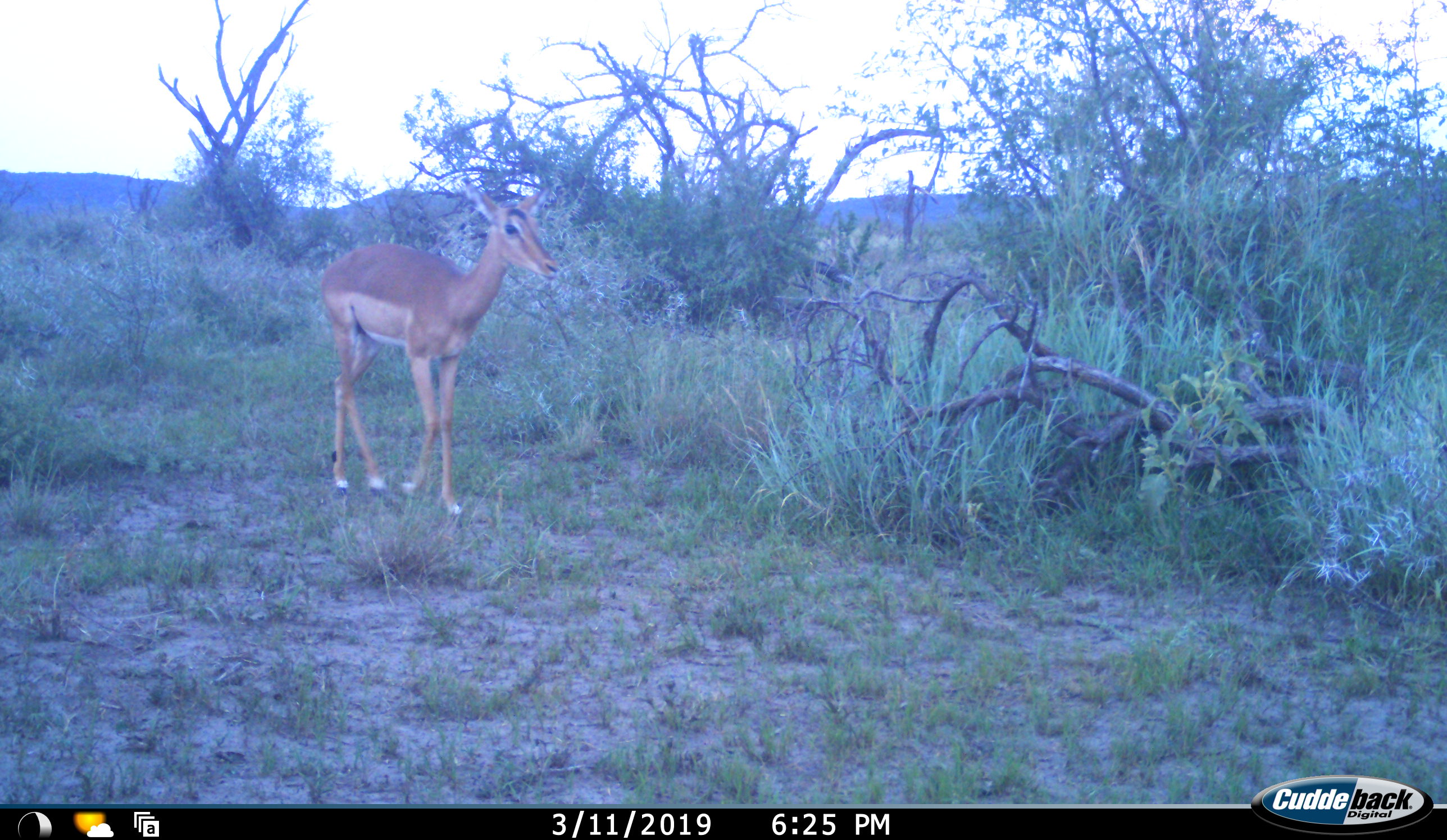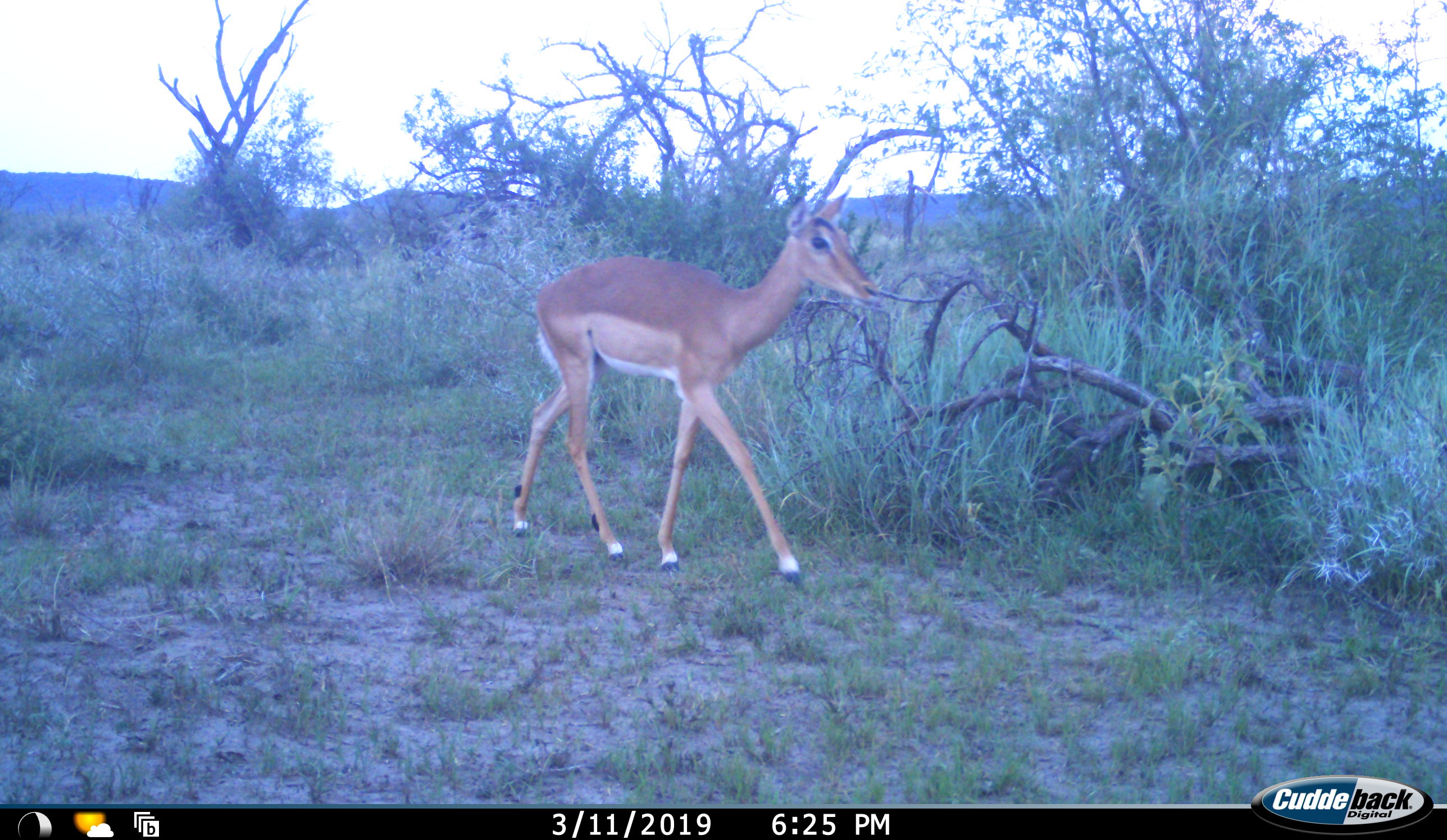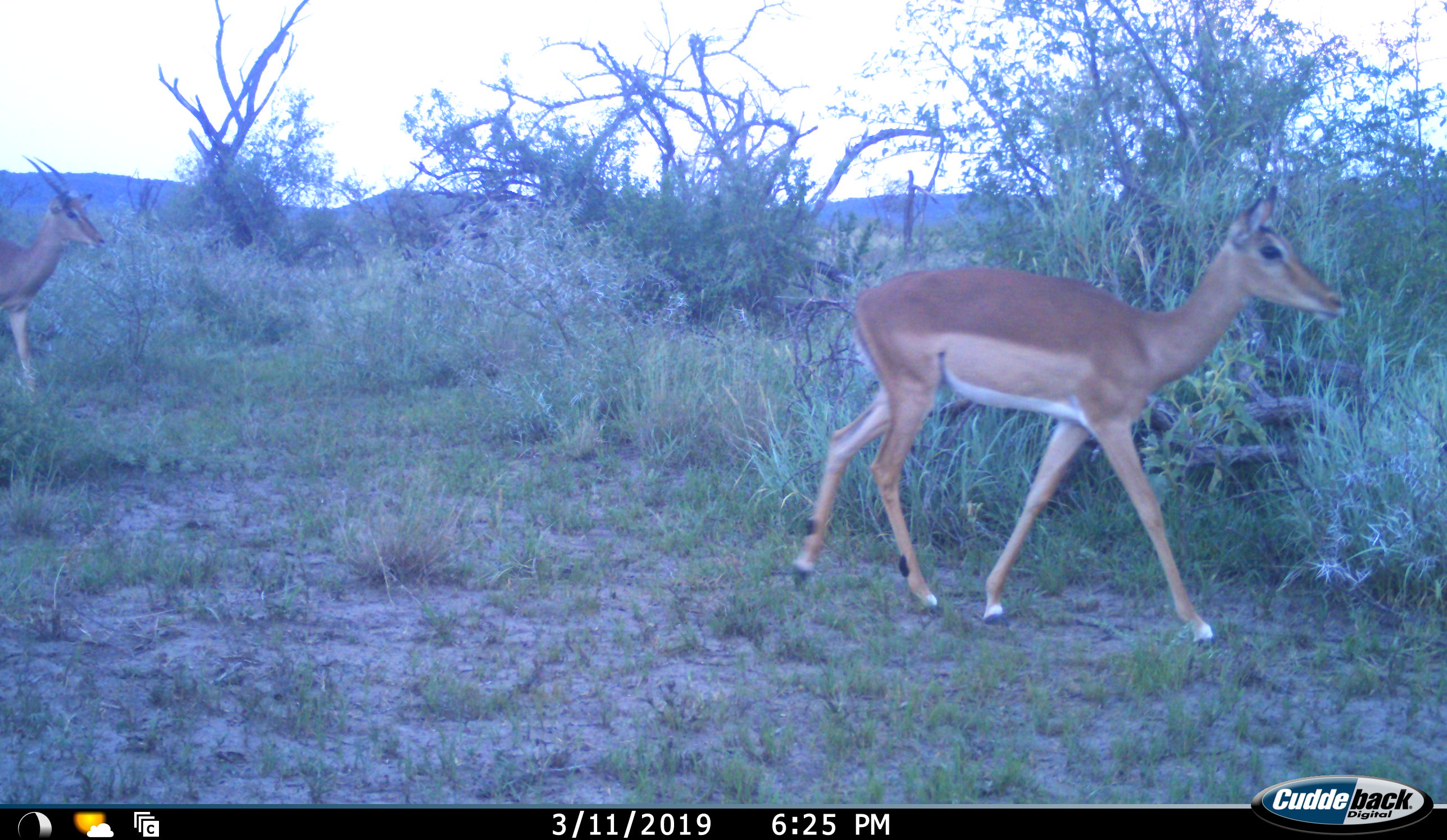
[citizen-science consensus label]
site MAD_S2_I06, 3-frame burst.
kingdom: Animalia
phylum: Chordata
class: Mammalia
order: Artiodactyla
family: Bovidae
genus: Aepyceros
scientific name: Aepyceros melampus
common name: impala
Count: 1.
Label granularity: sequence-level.